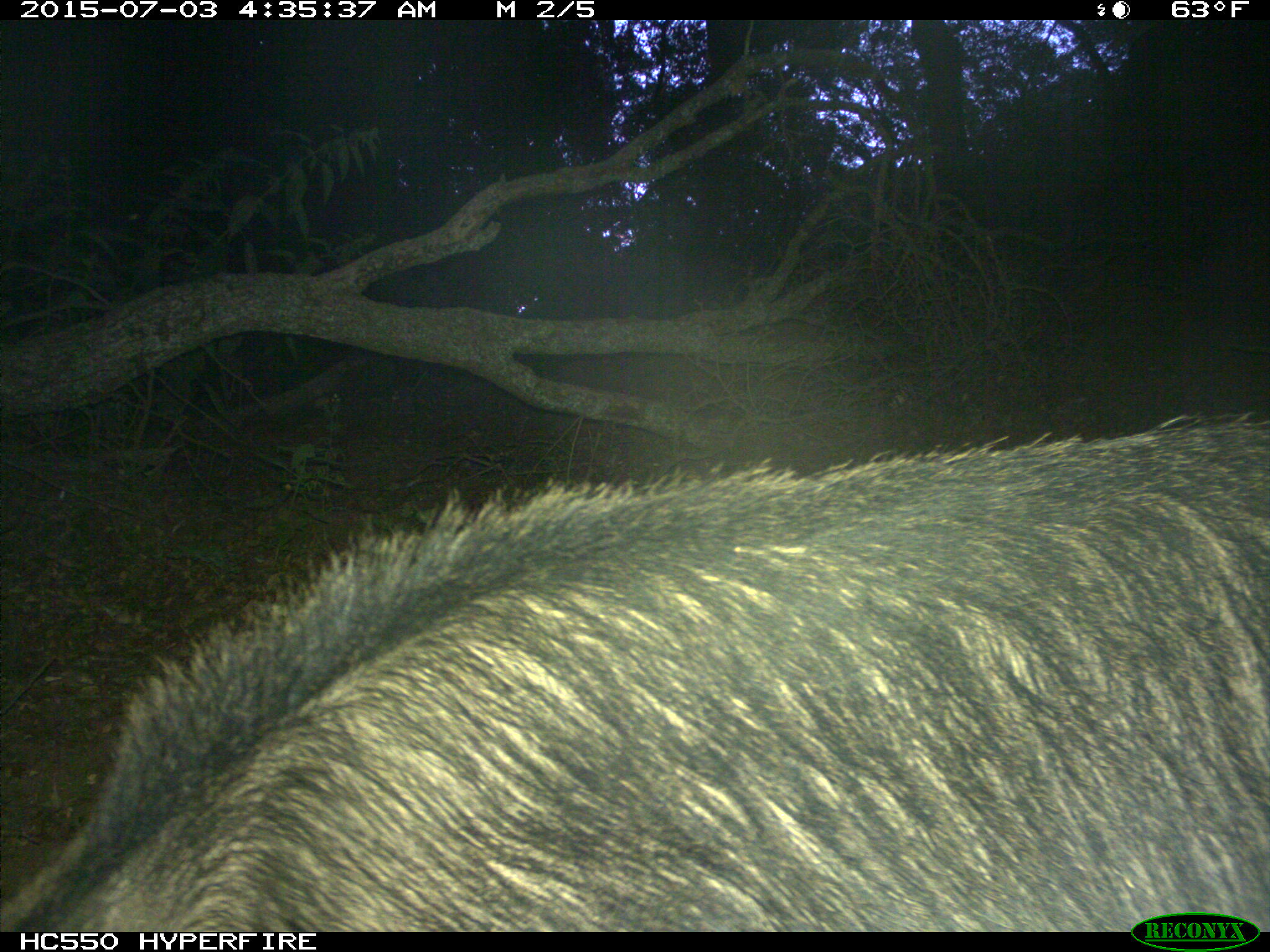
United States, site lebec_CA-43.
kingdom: Animalia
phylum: Chordata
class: Mammalia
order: Artiodactyla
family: Suidae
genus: Sus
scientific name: Sus scrofa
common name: wild boar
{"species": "Sus scrofa (wild boar)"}